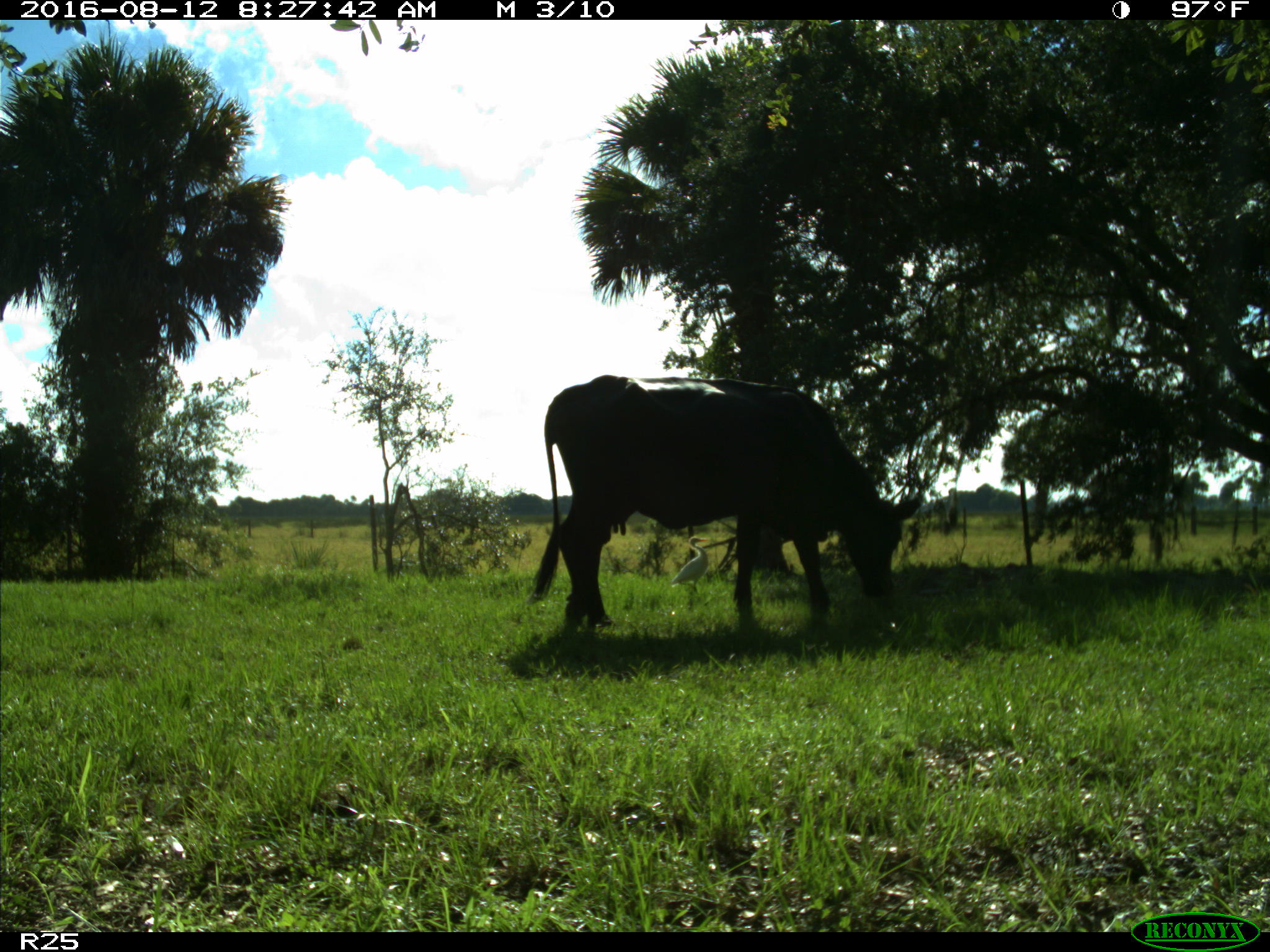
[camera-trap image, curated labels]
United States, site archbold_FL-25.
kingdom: Animalia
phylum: Chordata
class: Mammalia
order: Artiodactyla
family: Bovidae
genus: Bos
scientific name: Bos taurus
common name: domestic cow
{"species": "Bos taurus (domestic cow)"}